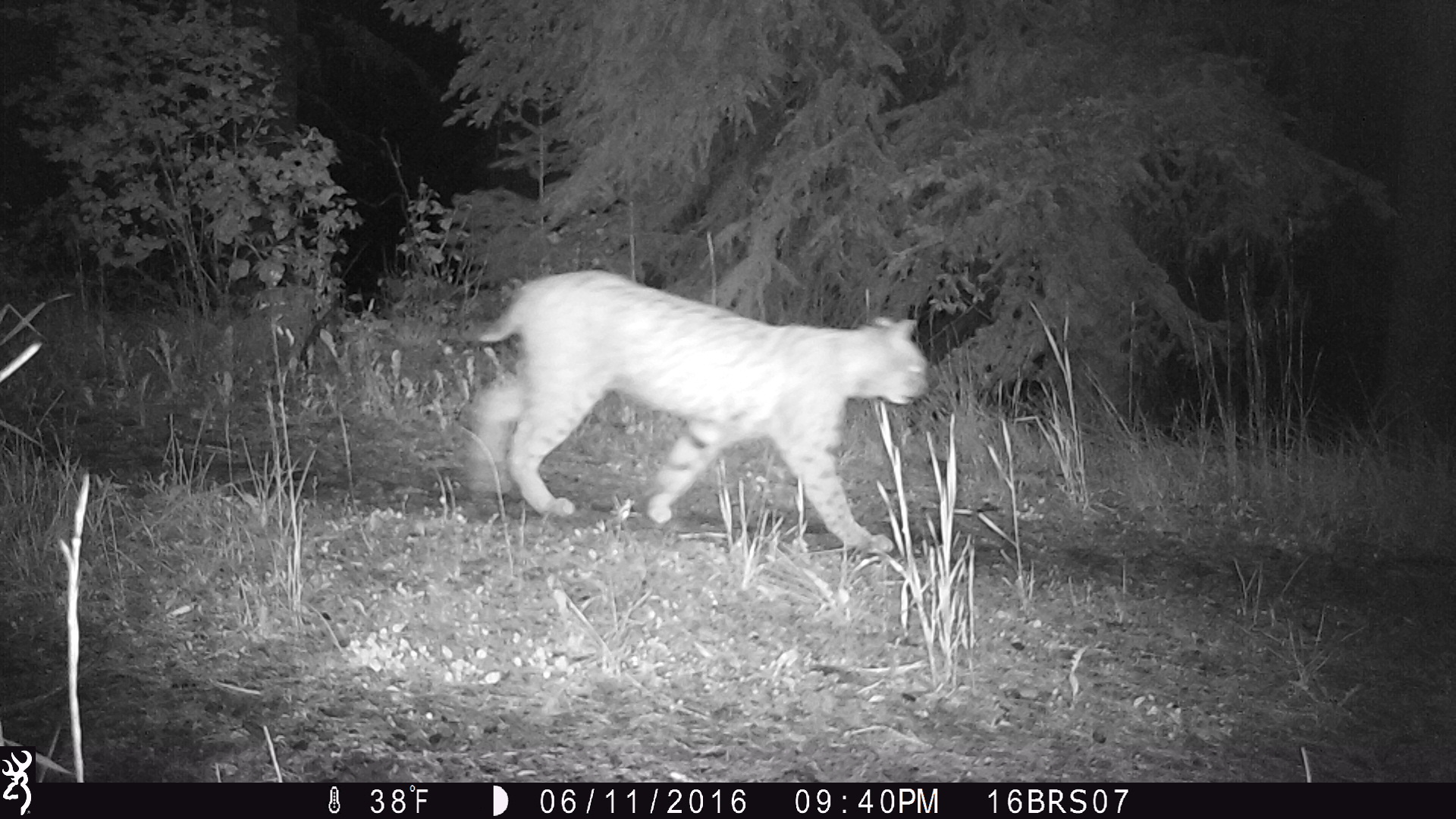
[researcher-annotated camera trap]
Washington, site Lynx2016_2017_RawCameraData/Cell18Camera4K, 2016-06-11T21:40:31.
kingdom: Animalia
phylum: Chordata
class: Mammalia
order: Carnivora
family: Felidae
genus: Lynx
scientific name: Lynx rufus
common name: bobcat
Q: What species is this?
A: Lynx rufus (bobcat).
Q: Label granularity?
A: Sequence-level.